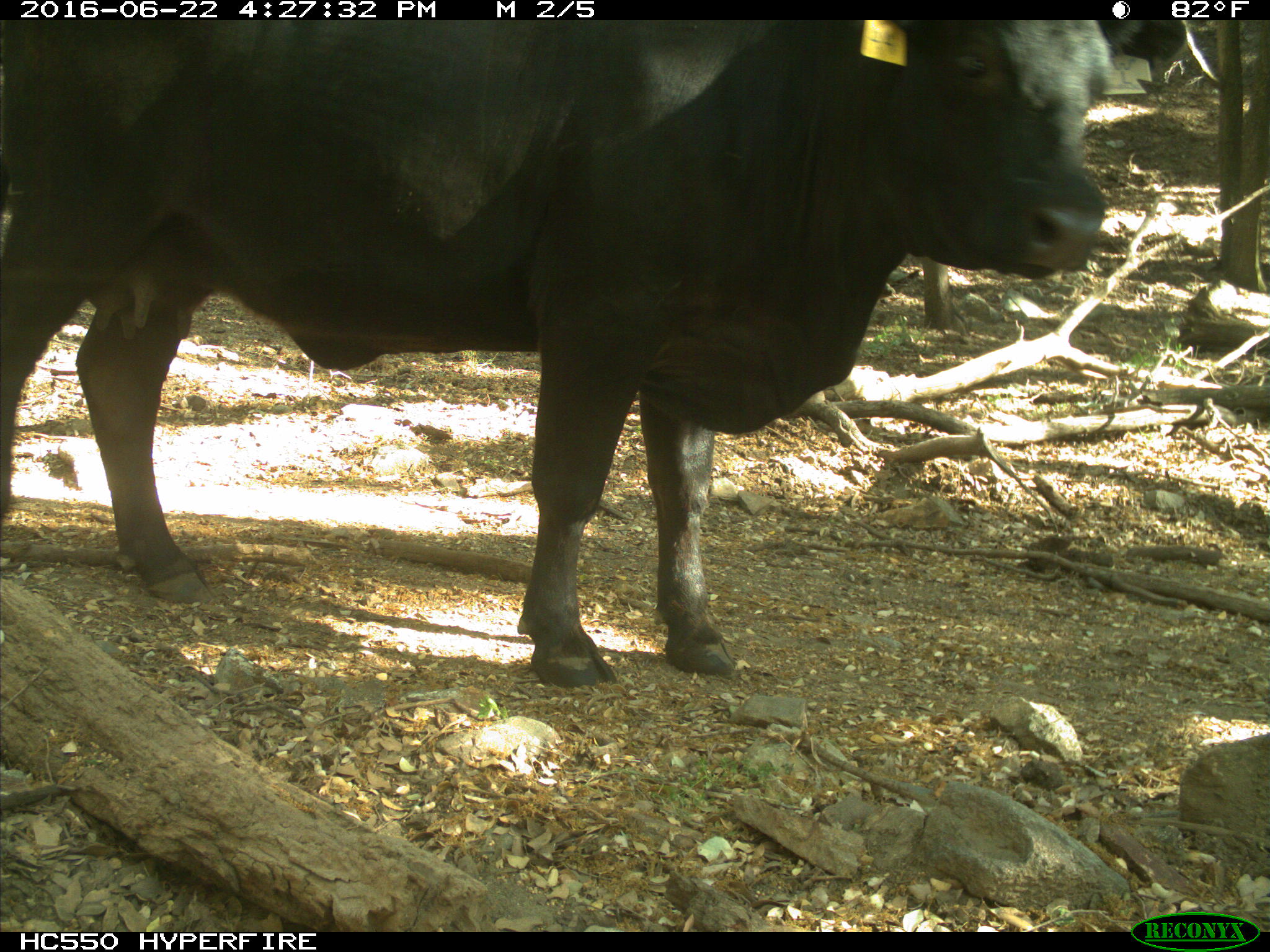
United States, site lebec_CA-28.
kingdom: Animalia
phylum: Chordata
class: Mammalia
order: Artiodactyla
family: Bovidae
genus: Bos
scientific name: Bos taurus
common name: domestic cow